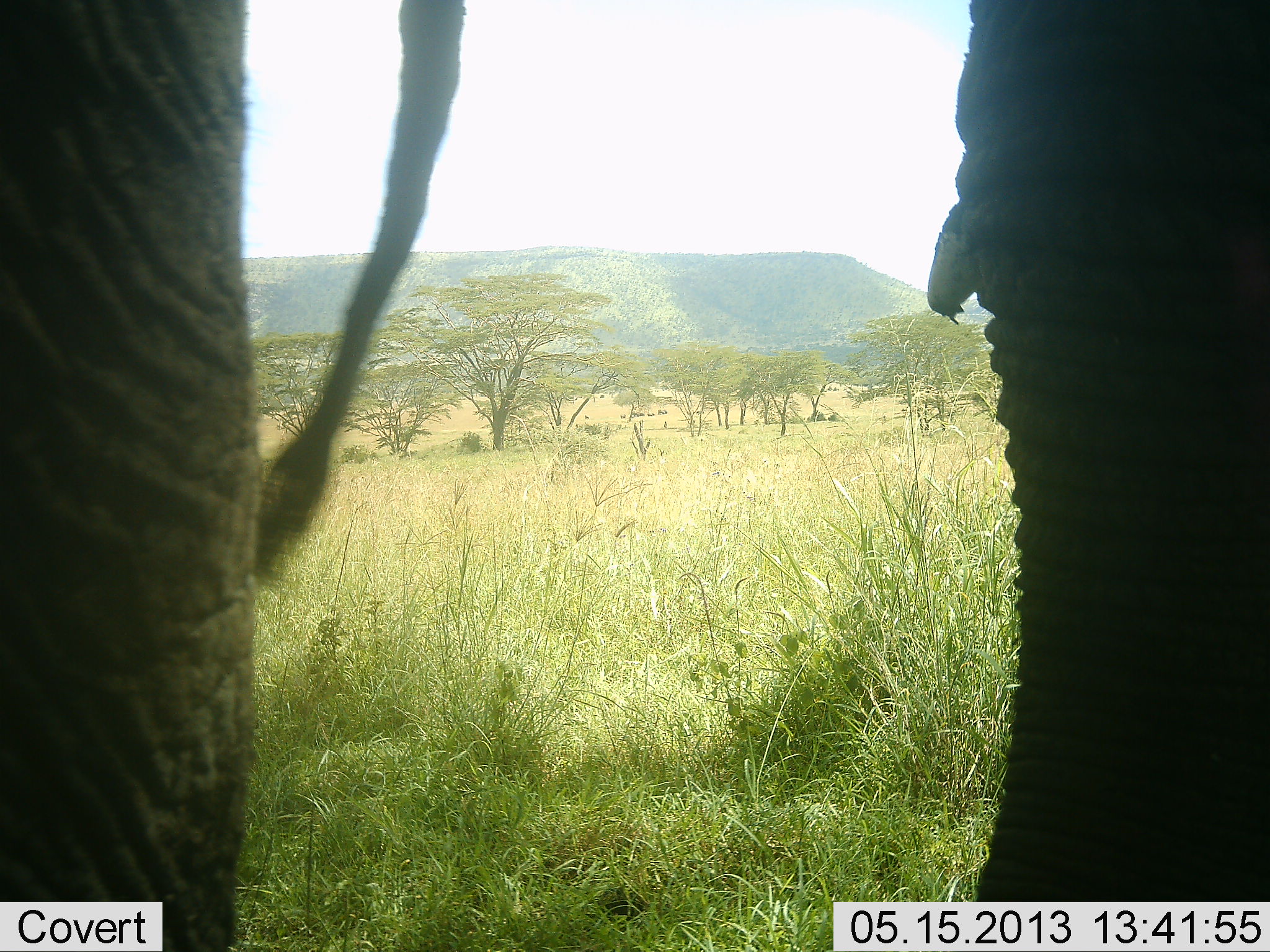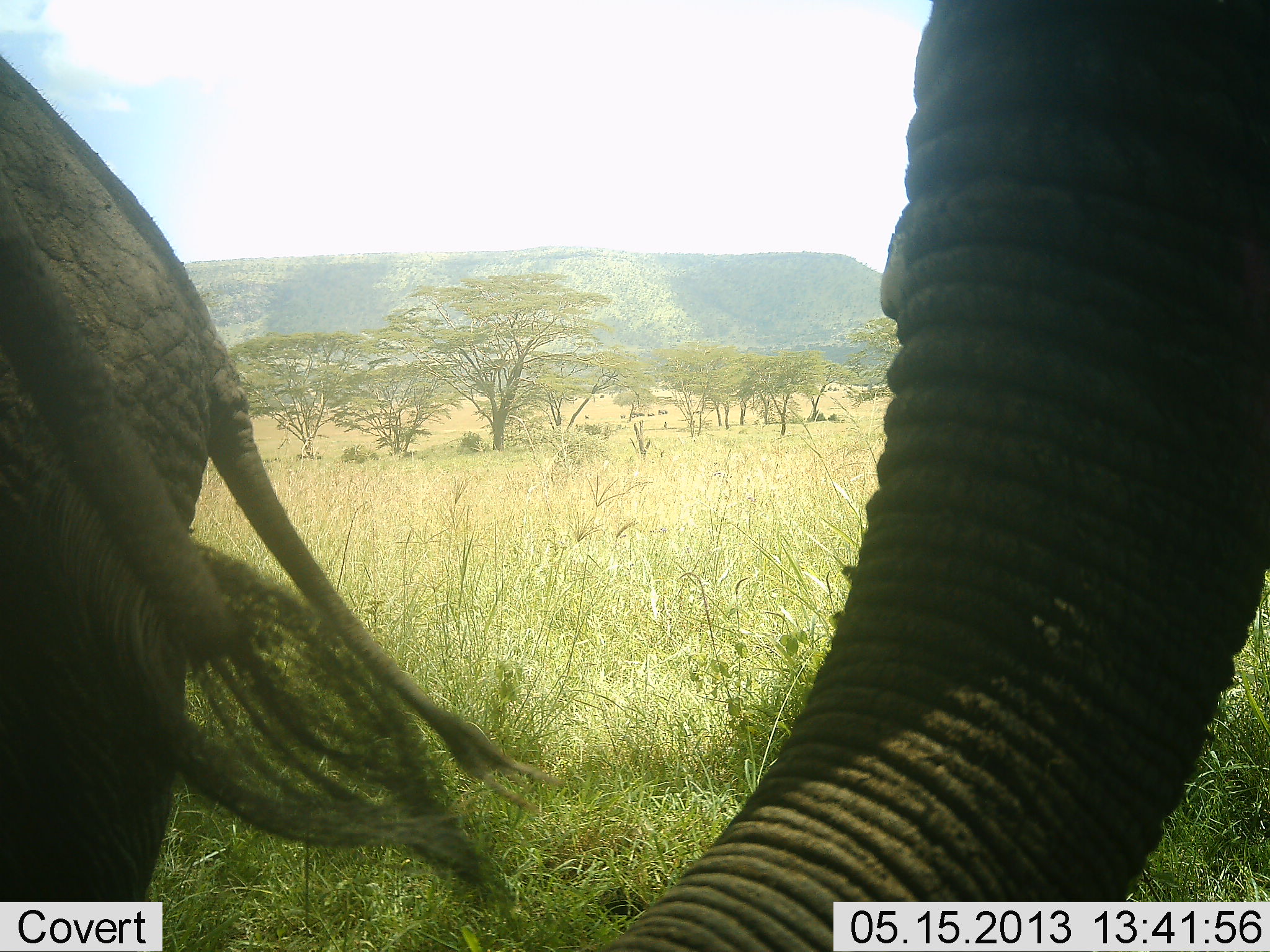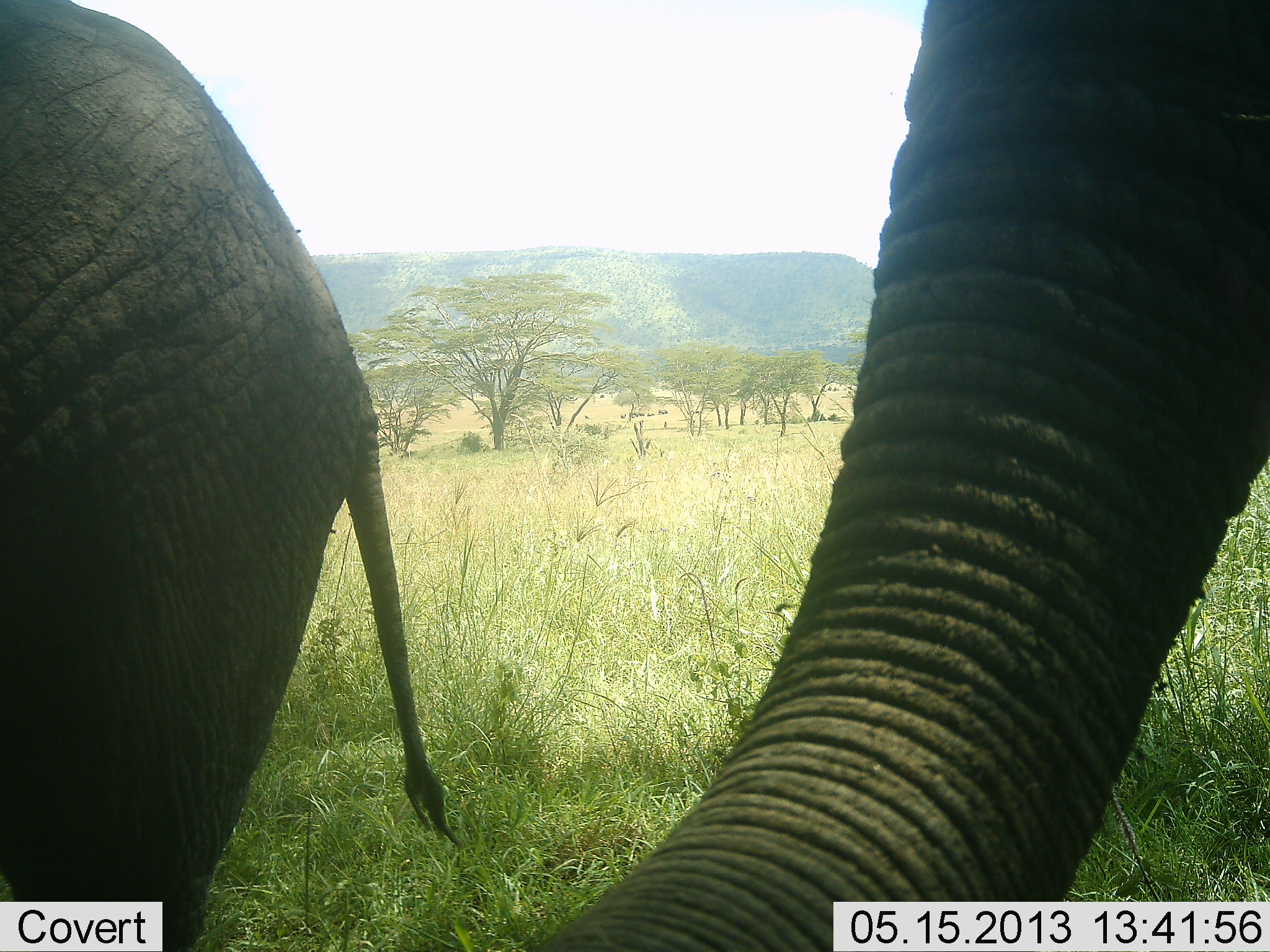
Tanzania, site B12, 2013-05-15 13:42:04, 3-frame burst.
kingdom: Animalia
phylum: Chordata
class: Mammalia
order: Proboscidea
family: Elephantidae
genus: Loxodonta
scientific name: Loxodonta africana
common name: african bush elephant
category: elephant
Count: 2.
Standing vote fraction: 77%.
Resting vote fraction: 0%.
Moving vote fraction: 23%.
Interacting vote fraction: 18%.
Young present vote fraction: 0%.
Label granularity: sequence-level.